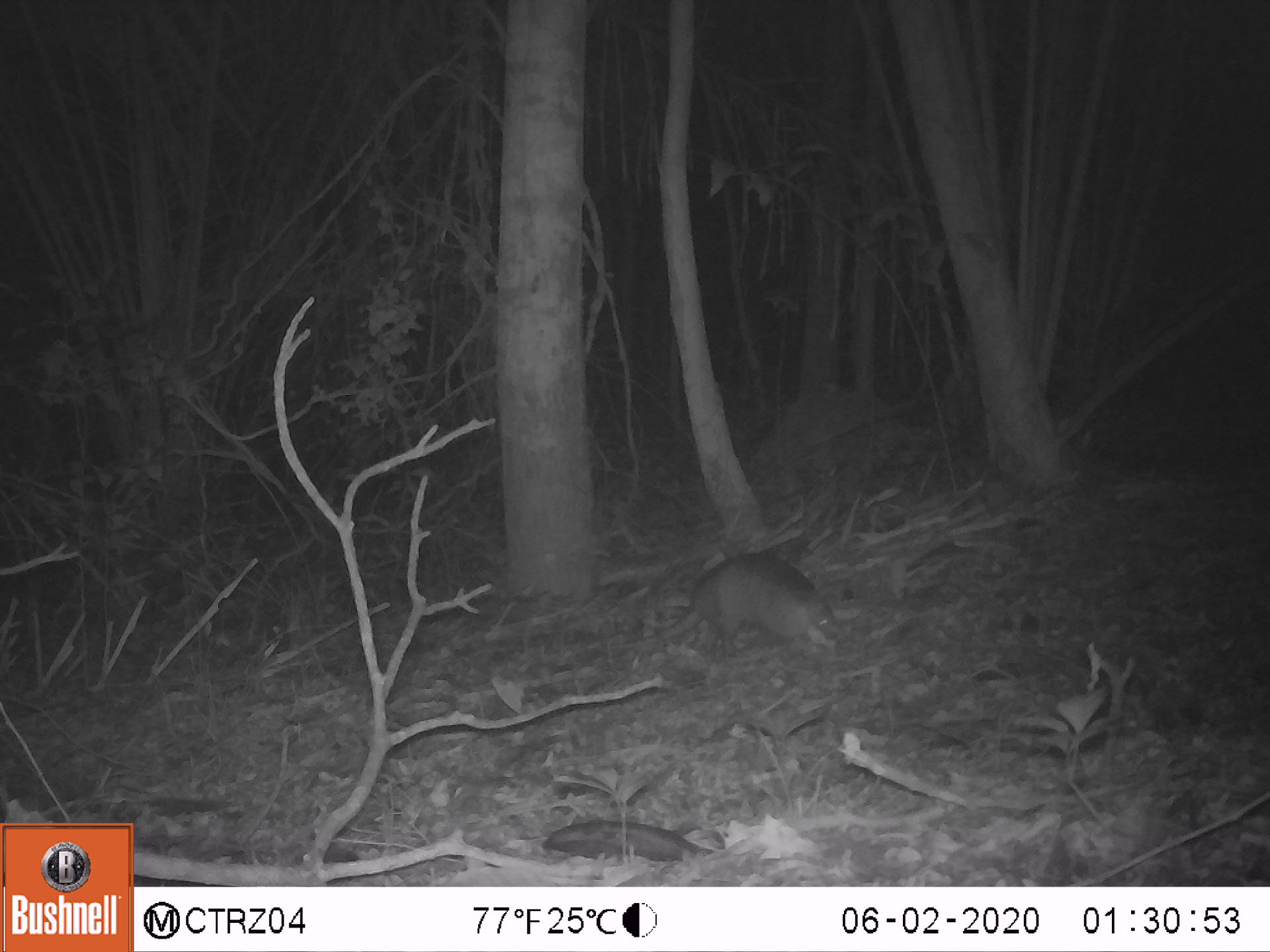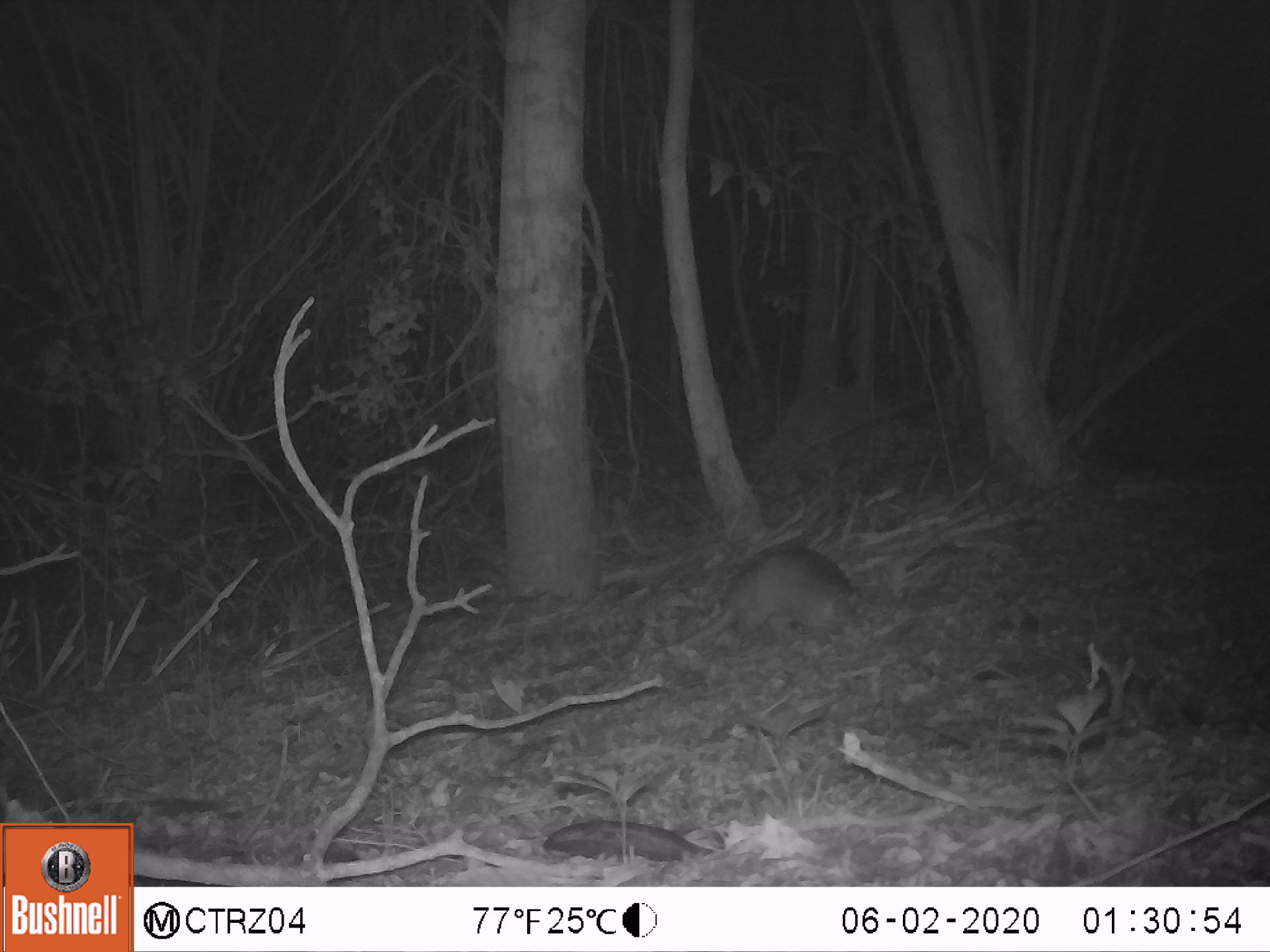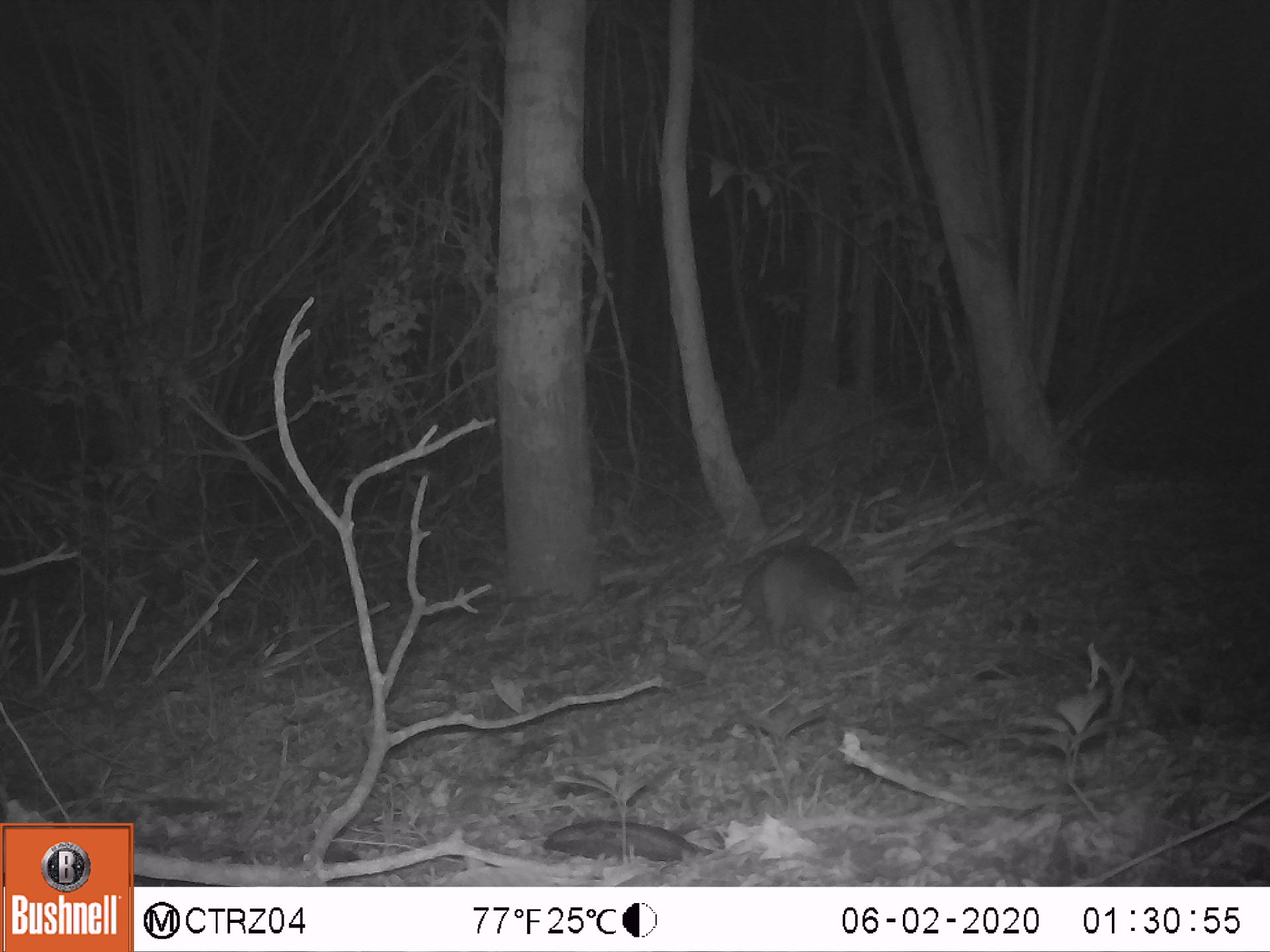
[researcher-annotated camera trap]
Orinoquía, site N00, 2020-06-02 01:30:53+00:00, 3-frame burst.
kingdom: Animalia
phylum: Chordata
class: Mammalia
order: Cingulata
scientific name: Cingulata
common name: armadillo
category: unknown armadillo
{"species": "unknown armadillo (armadillo) (Cingulata)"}